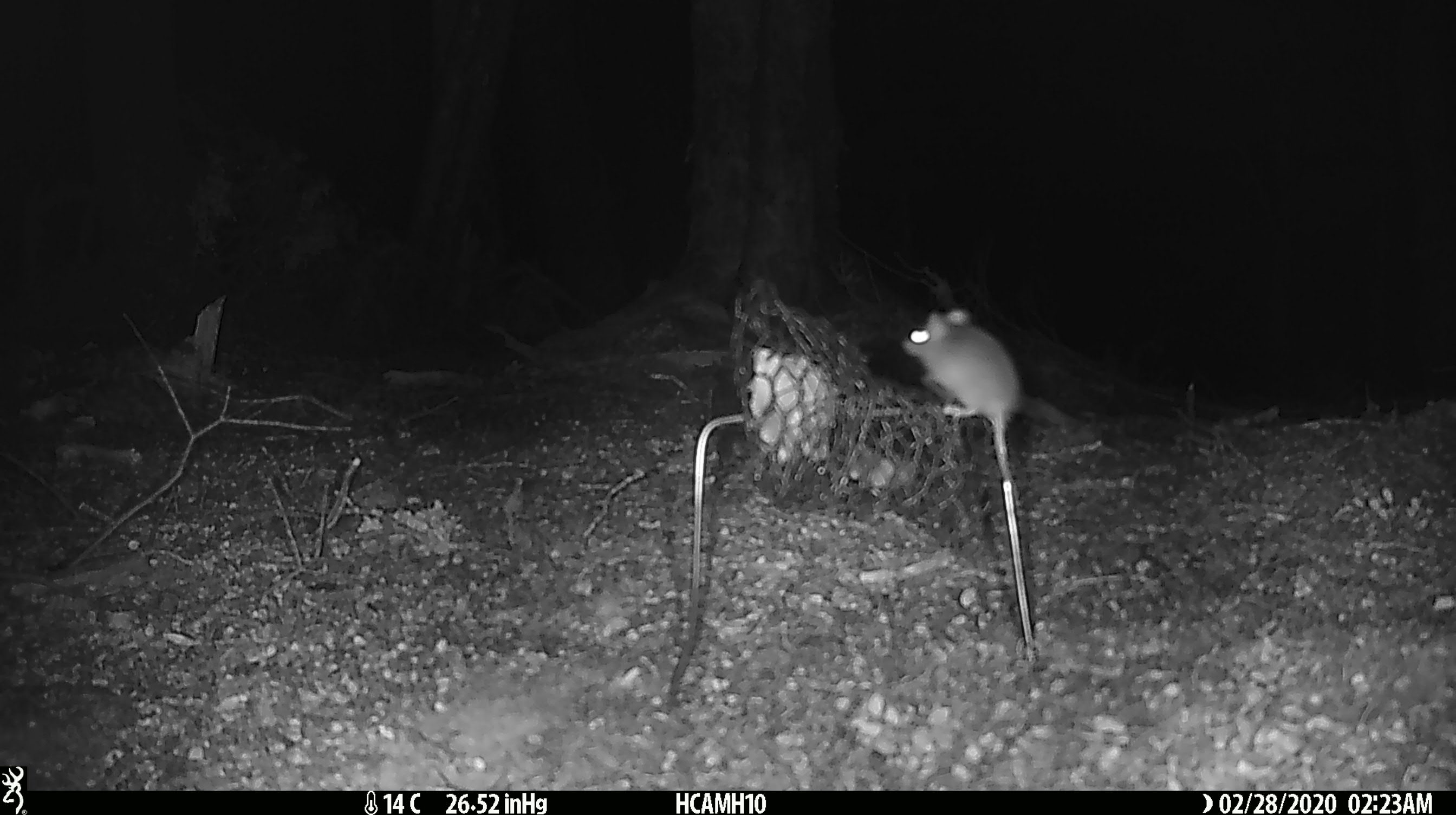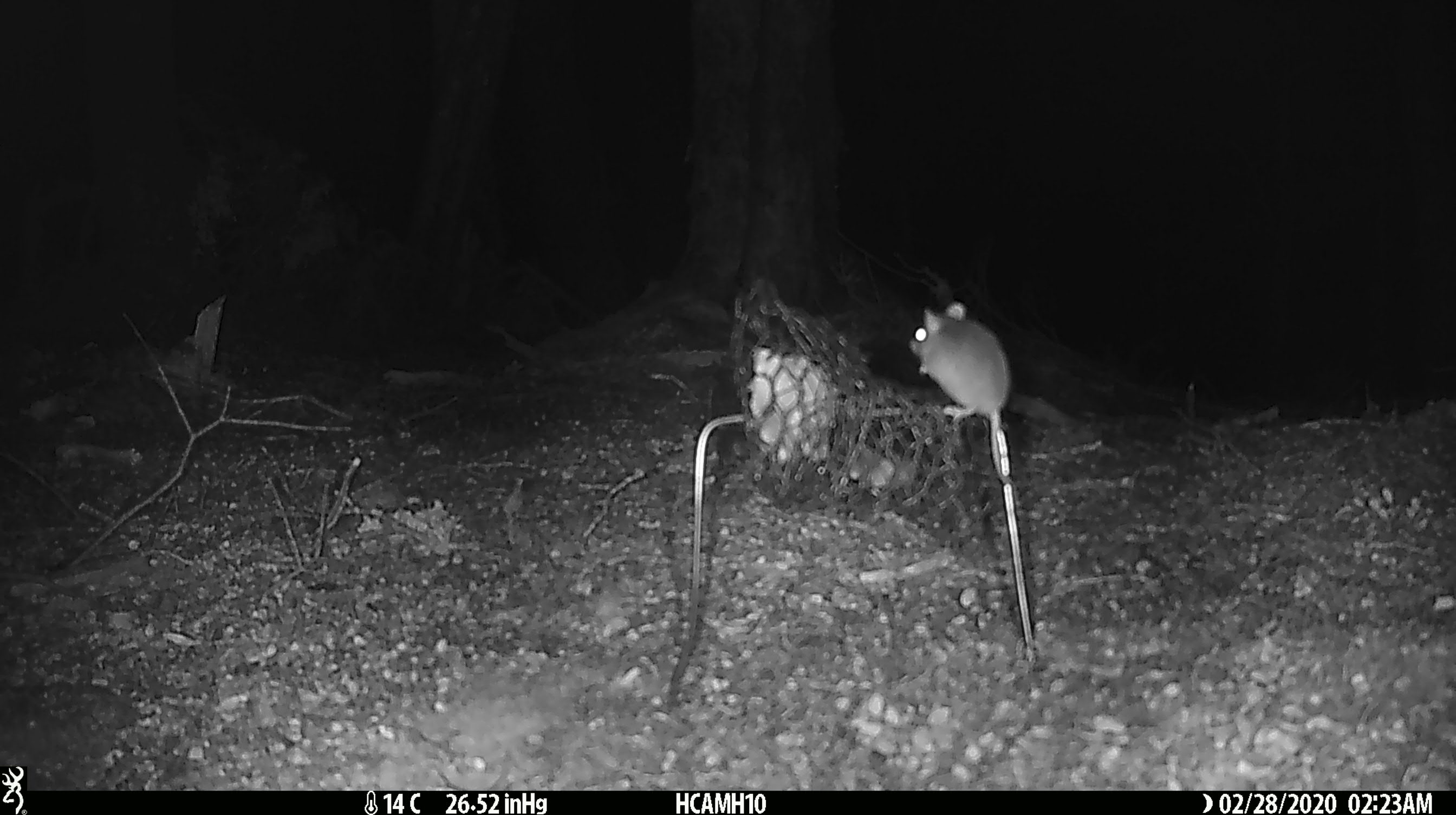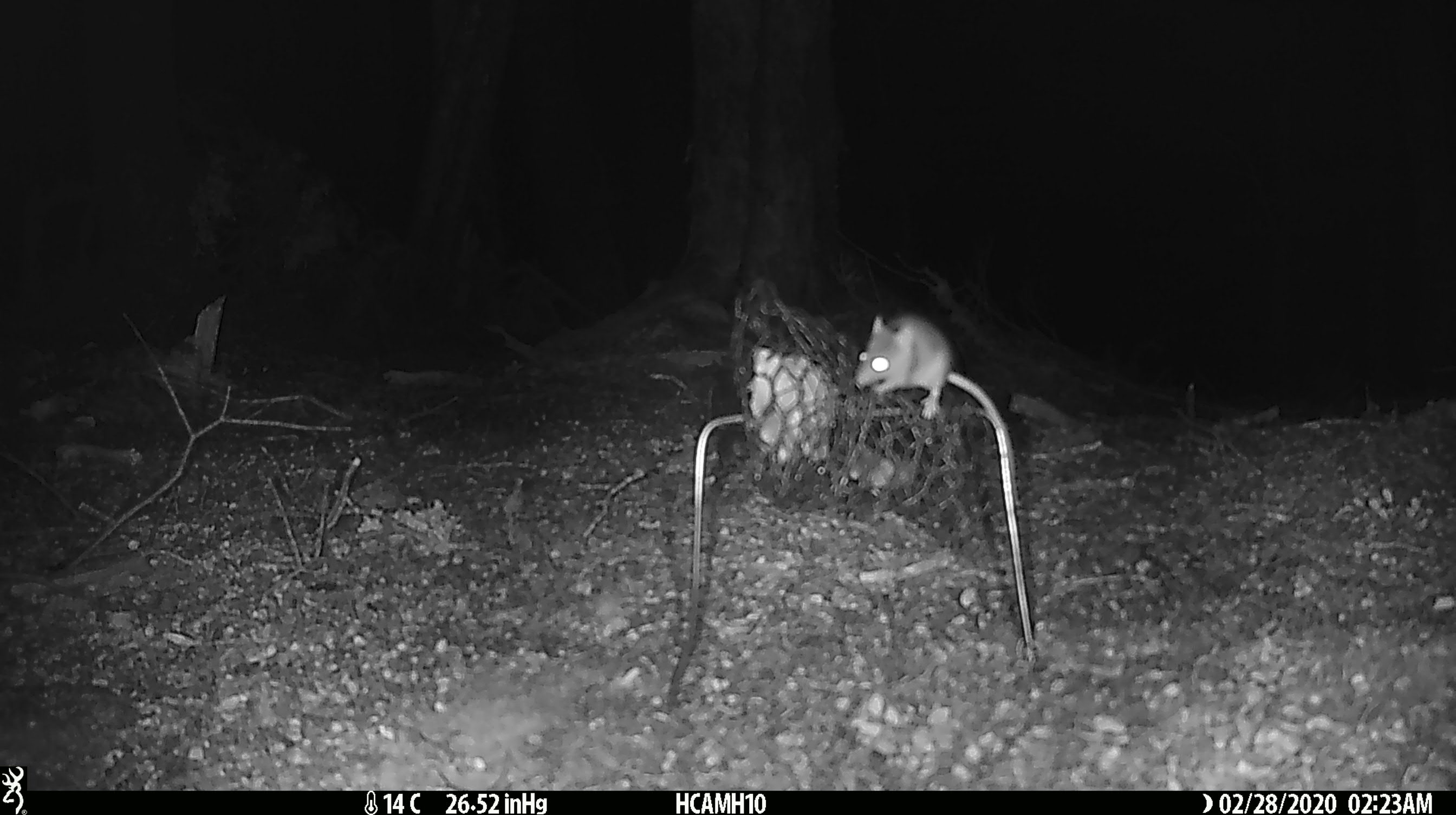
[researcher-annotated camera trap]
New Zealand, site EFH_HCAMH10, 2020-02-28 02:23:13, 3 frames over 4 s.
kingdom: Animalia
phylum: Chordata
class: Mammalia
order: Rodentia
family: Muridae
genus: Mus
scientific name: Mus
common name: mouse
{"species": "mouse (Mus)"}